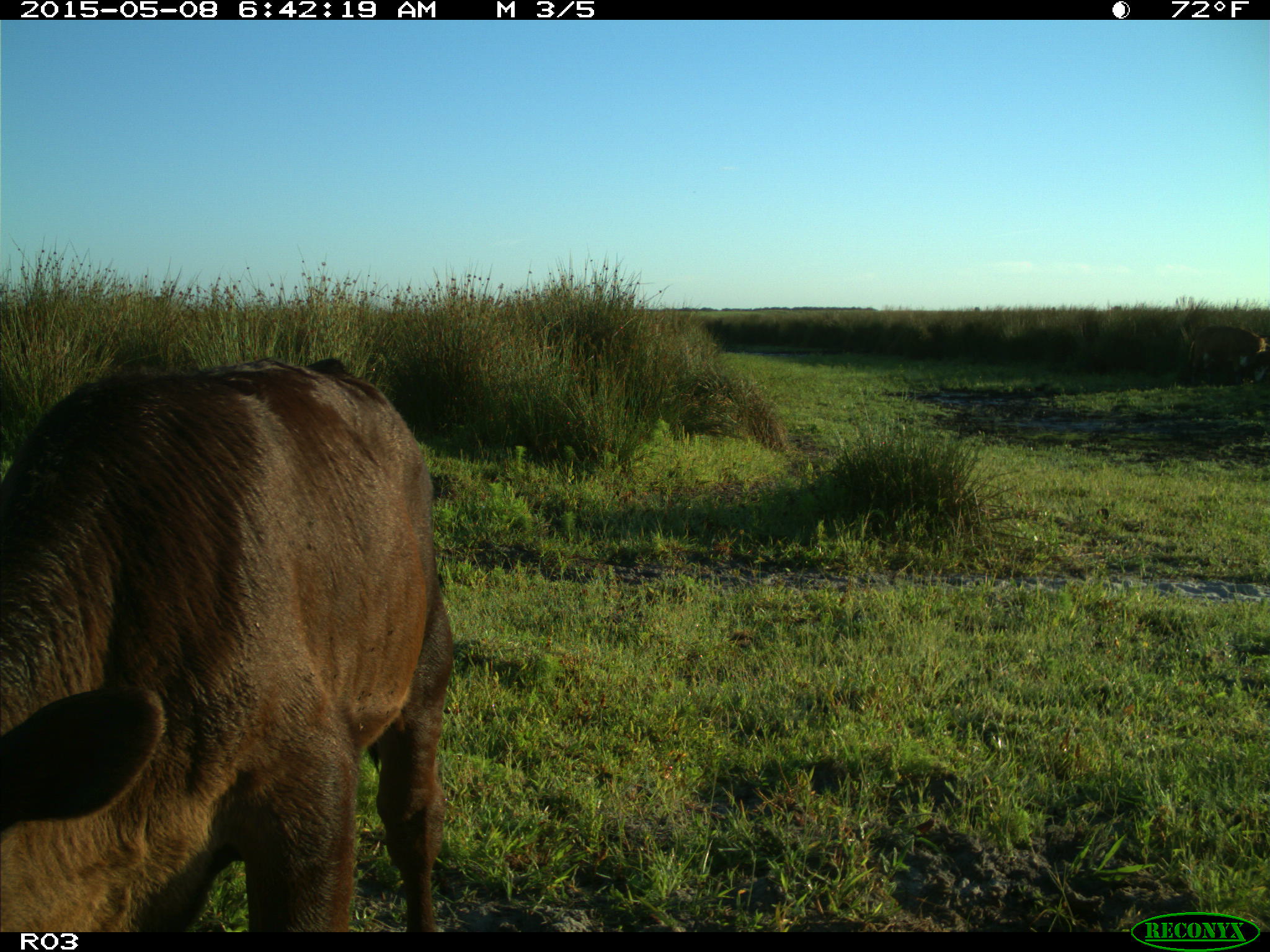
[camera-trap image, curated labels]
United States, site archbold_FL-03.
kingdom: Animalia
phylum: Chordata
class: Mammalia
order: Artiodactyla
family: Bovidae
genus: Bos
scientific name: Bos taurus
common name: domestic cow